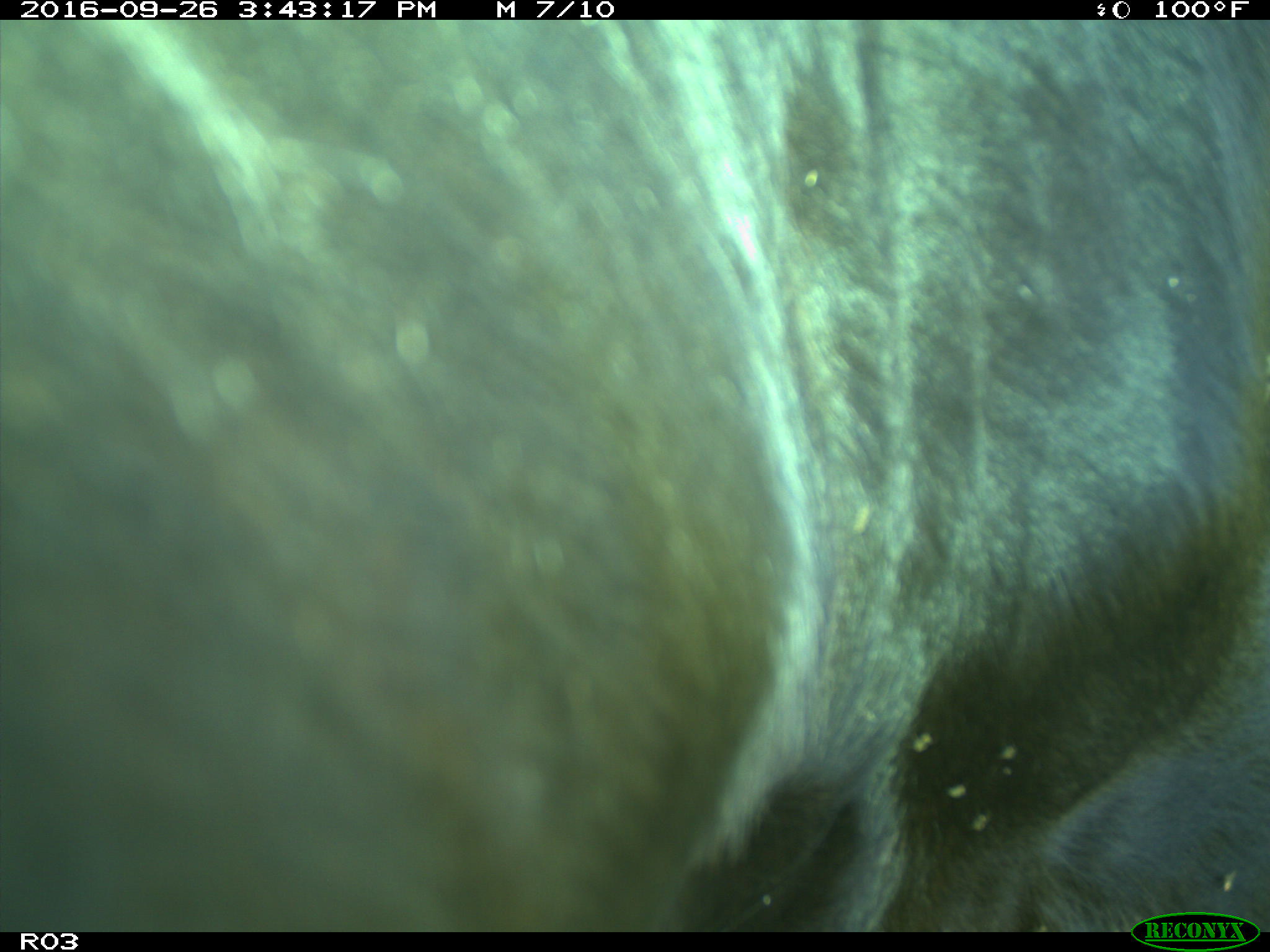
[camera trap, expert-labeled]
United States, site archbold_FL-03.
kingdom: Animalia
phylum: Chordata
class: Mammalia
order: Artiodactyla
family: Bovidae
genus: Bos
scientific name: Bos taurus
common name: domestic cow